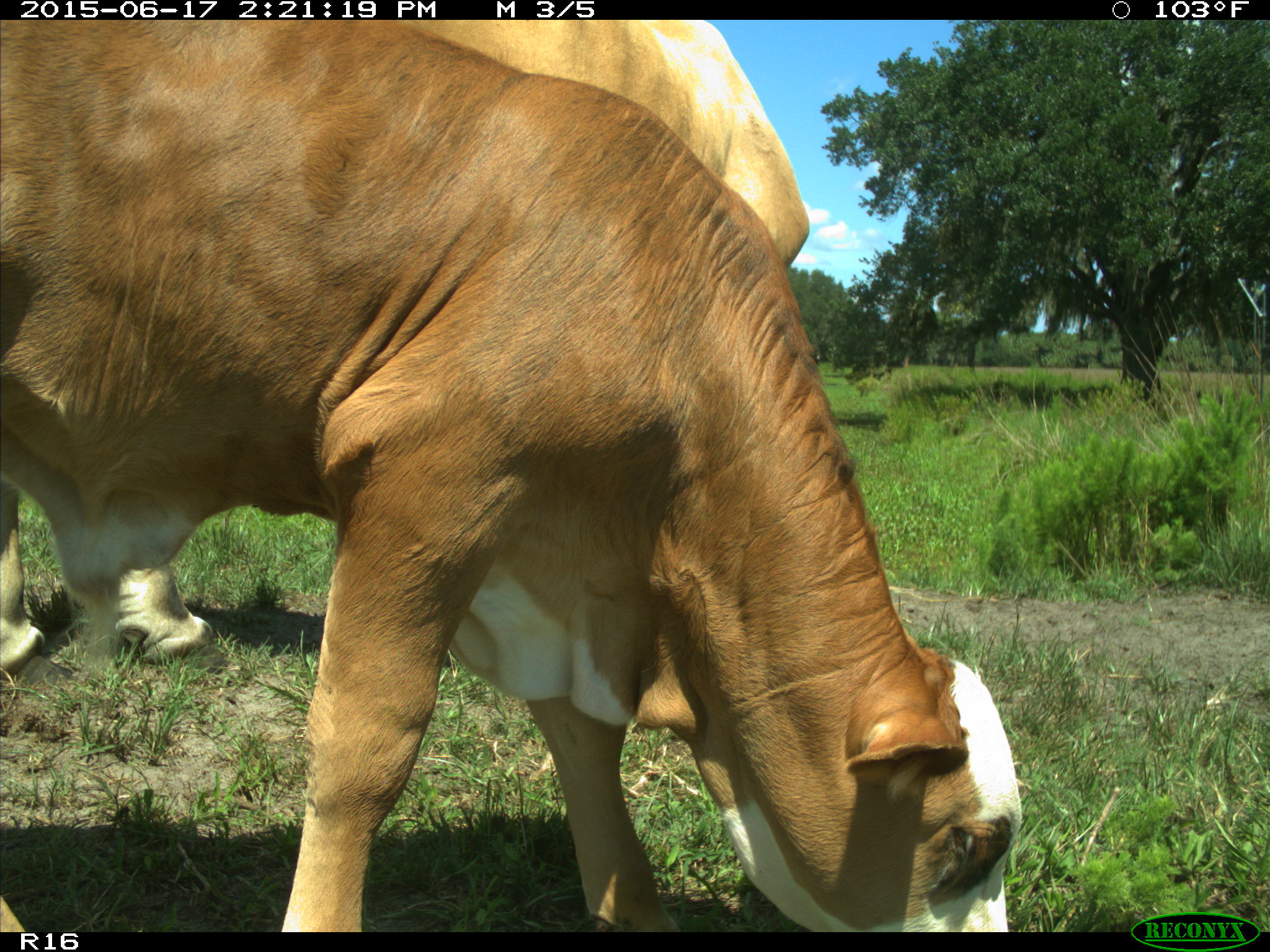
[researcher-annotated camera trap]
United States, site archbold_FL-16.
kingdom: Animalia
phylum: Chordata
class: Mammalia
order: Artiodactyla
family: Bovidae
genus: Bos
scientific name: Bos taurus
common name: domestic cow